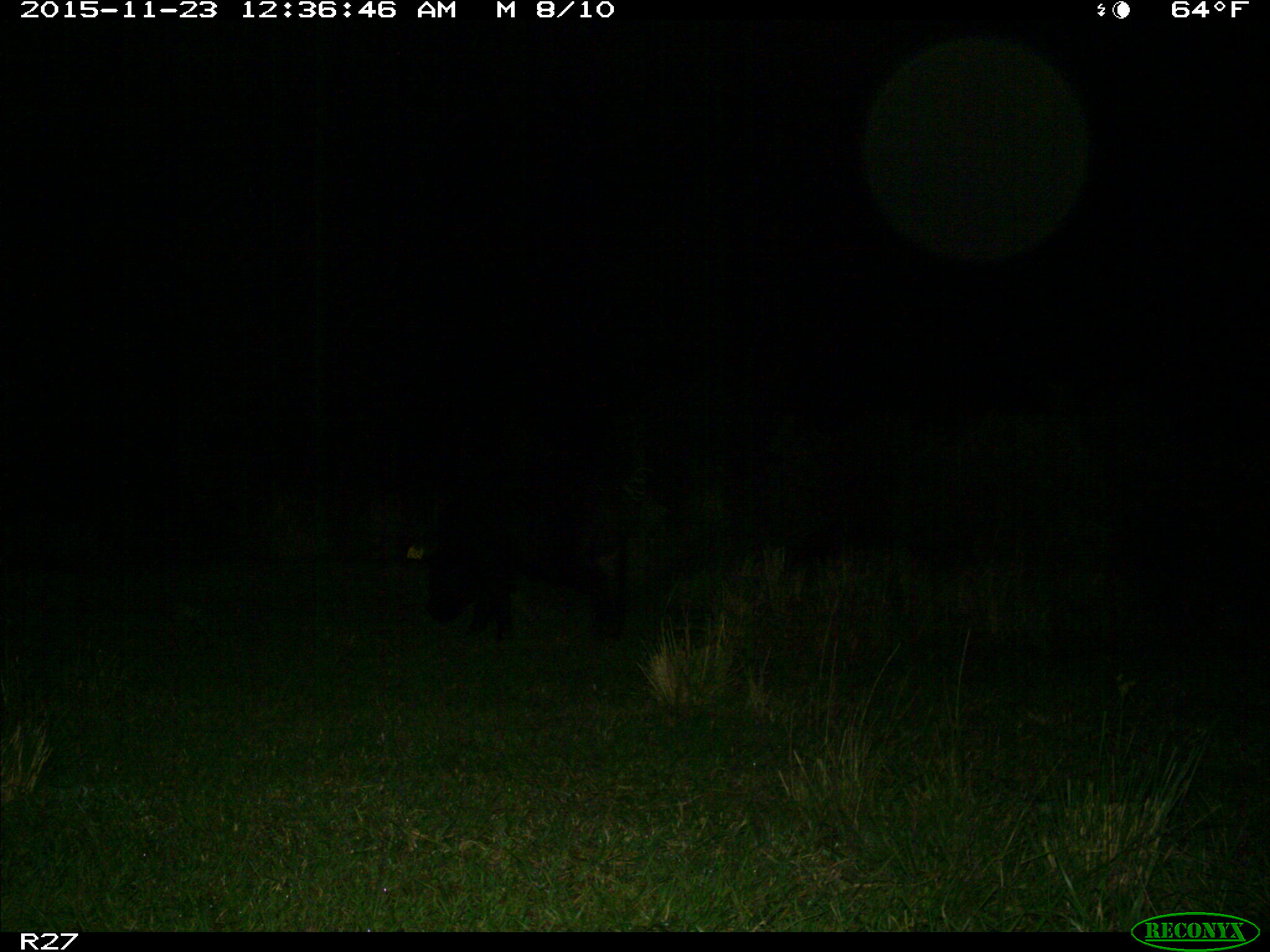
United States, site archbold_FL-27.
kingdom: Animalia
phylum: Chordata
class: Mammalia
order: Artiodactyla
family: Suidae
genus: Sus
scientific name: Sus scrofa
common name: wild boar